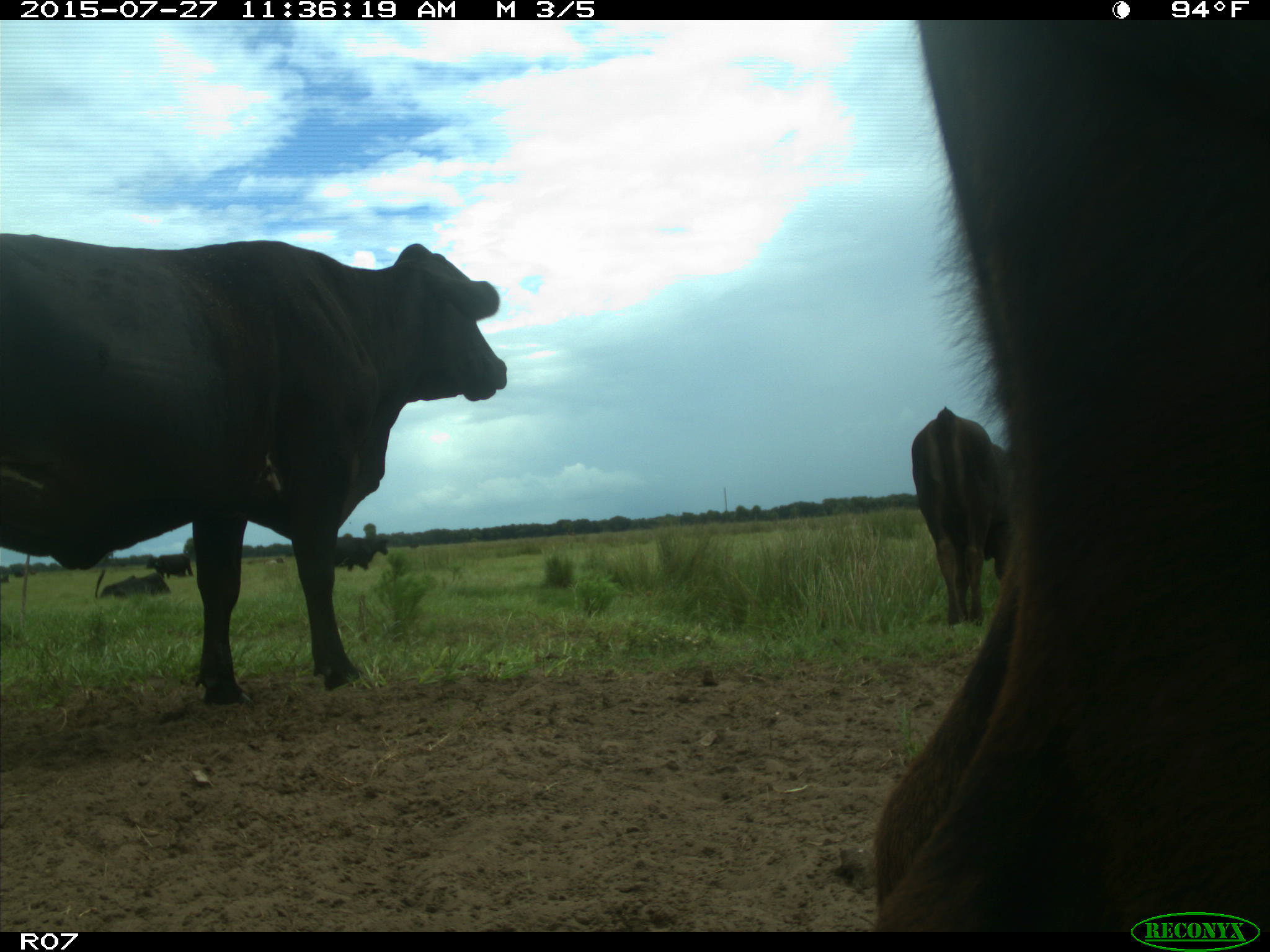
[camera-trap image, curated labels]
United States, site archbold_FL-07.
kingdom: Animalia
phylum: Chordata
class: Mammalia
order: Artiodactyla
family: Bovidae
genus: Bos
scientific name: Bos taurus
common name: domestic cow